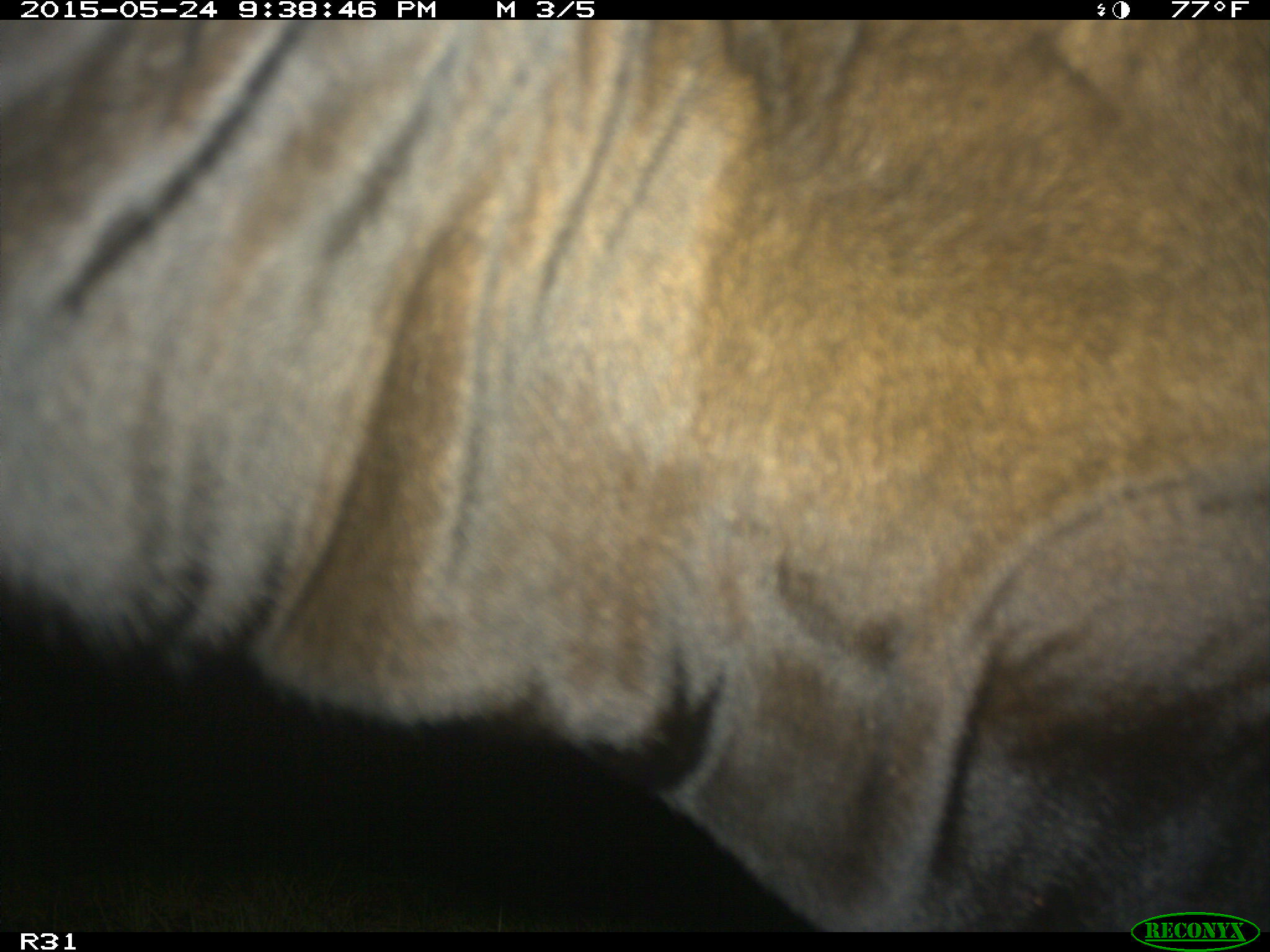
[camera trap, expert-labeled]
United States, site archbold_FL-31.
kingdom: Animalia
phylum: Chordata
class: Mammalia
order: Artiodactyla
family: Bovidae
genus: Bos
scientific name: Bos taurus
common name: domestic cow